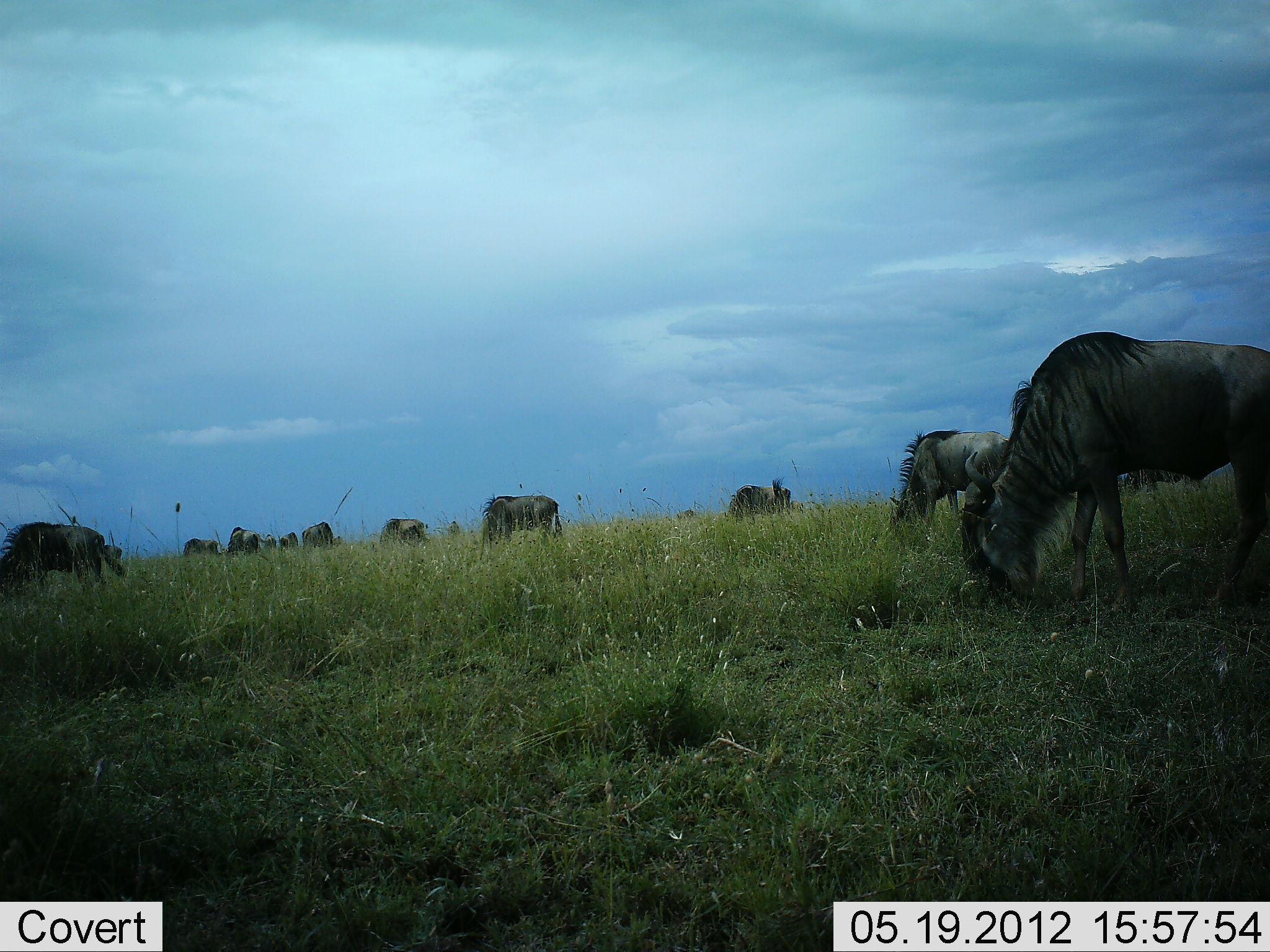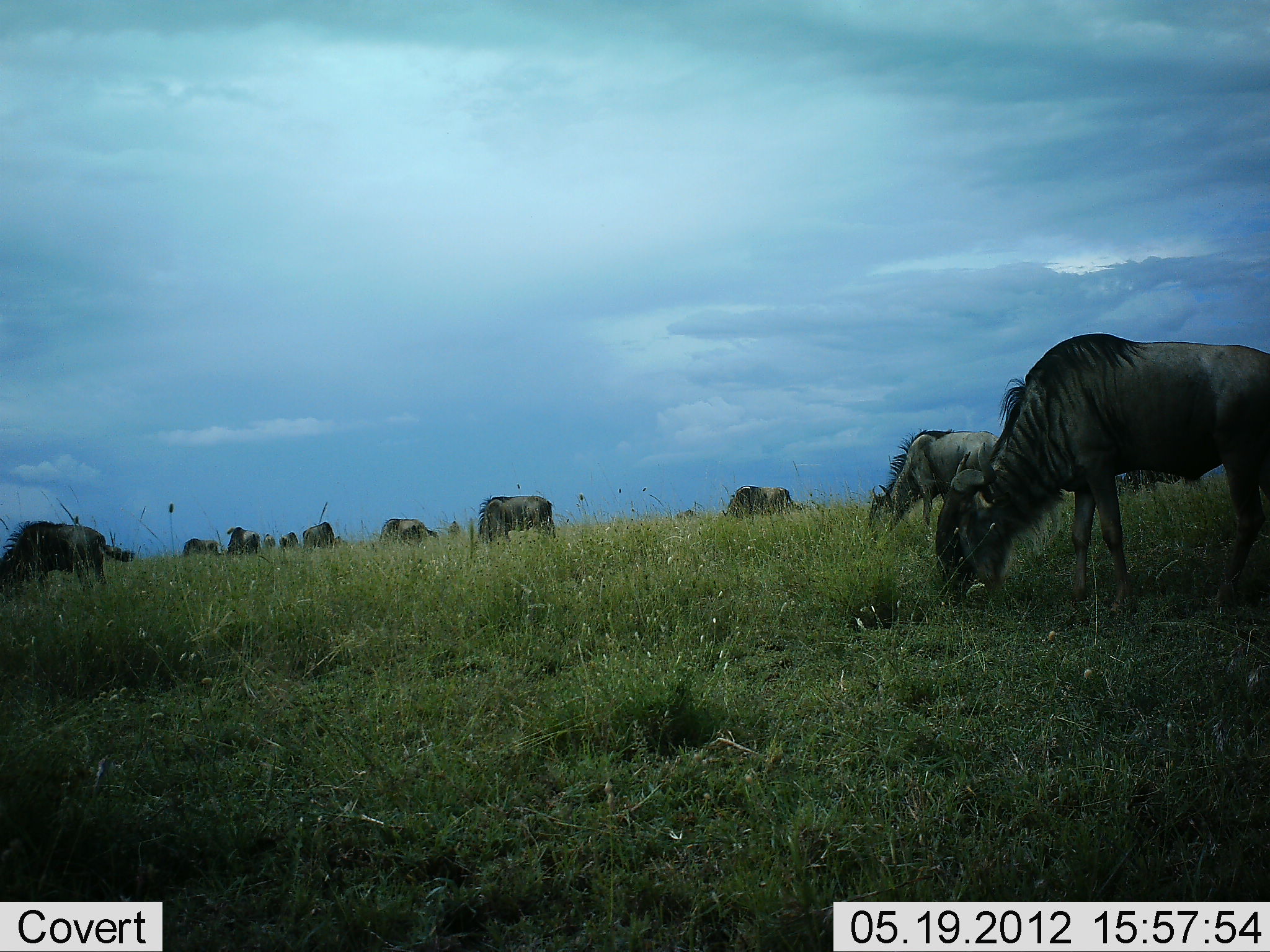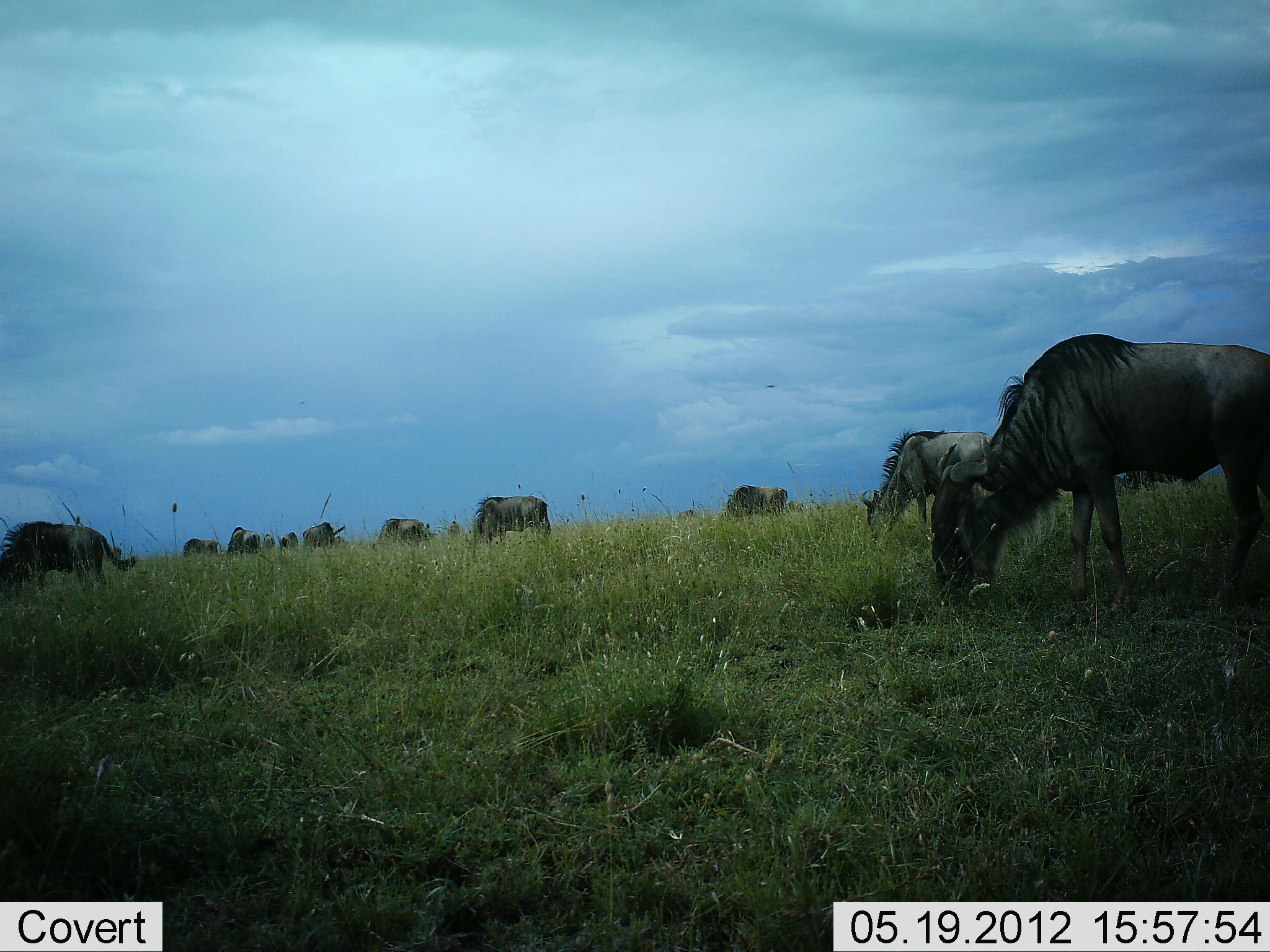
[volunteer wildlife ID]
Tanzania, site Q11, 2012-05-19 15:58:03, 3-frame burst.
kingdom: Animalia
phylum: Chordata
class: Mammalia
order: Artiodactyla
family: Bovidae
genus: Connochaetes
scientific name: Connochaetes taurinus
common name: blue wildebeest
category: wildebeest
Wildebeest (blue wildebeest) (Connochaetes taurinus), count 11-50. Behavior (volunteer vote fractions): standing 10%, resting 10%, moving 10%, interacting 10%. Young present (vote fraction): 0%. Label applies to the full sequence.